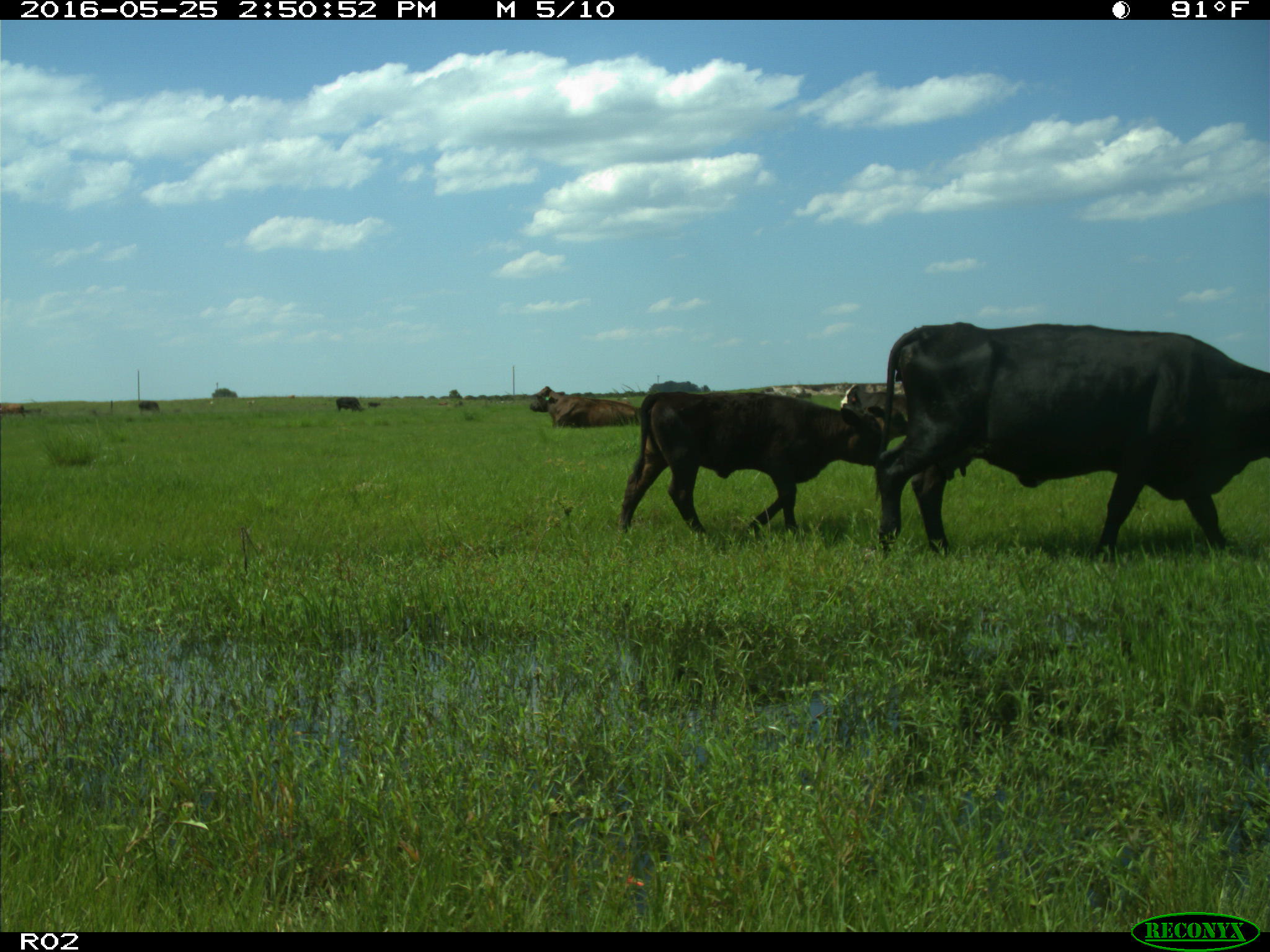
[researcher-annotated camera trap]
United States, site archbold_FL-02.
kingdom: Animalia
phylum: Chordata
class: Mammalia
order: Artiodactyla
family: Bovidae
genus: Bos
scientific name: Bos taurus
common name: domestic cow